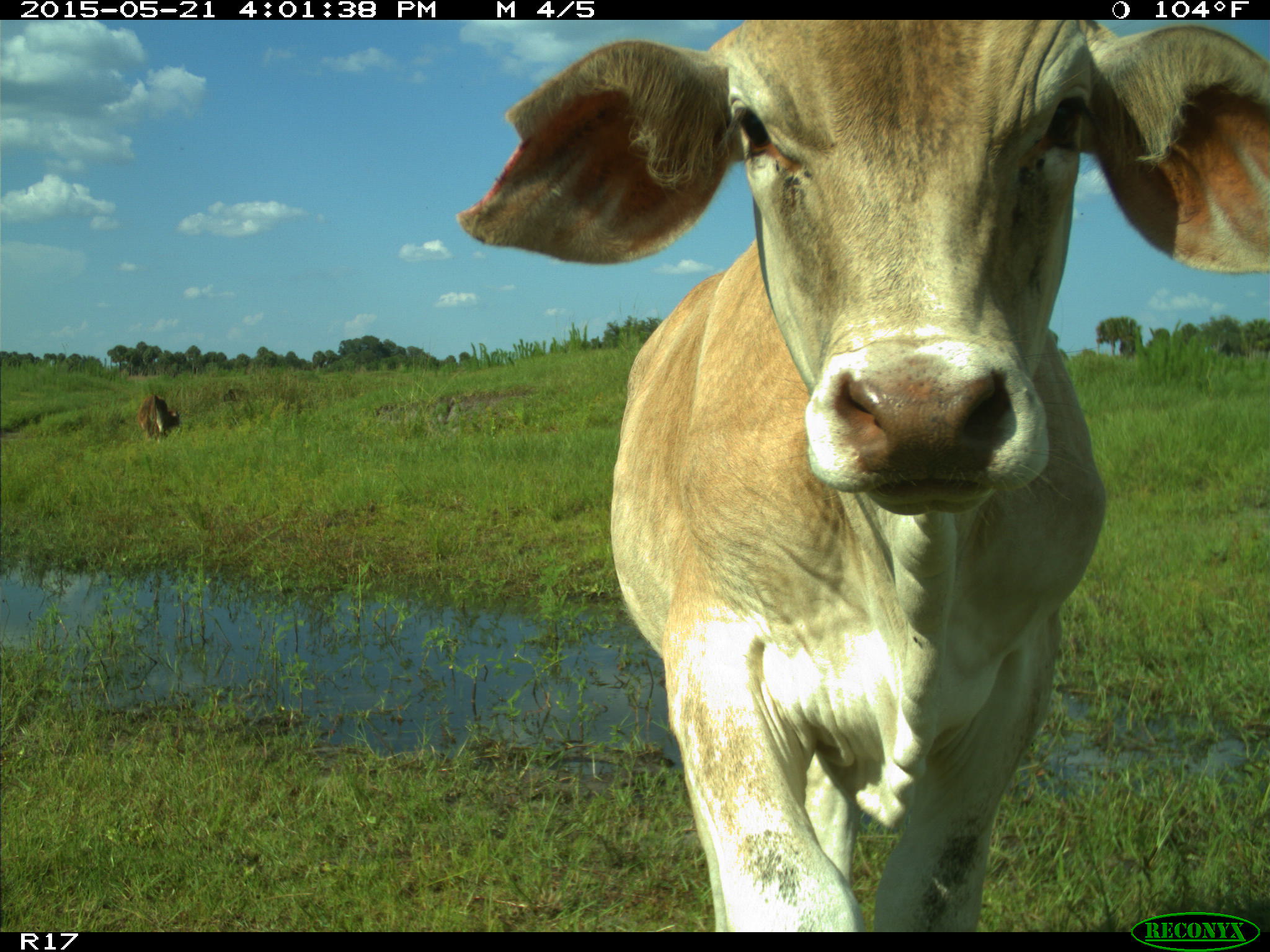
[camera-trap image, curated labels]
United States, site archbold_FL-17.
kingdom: Animalia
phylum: Chordata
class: Mammalia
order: Artiodactyla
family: Bovidae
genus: Bos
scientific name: Bos taurus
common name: domestic cow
Bos taurus (domestic cow).